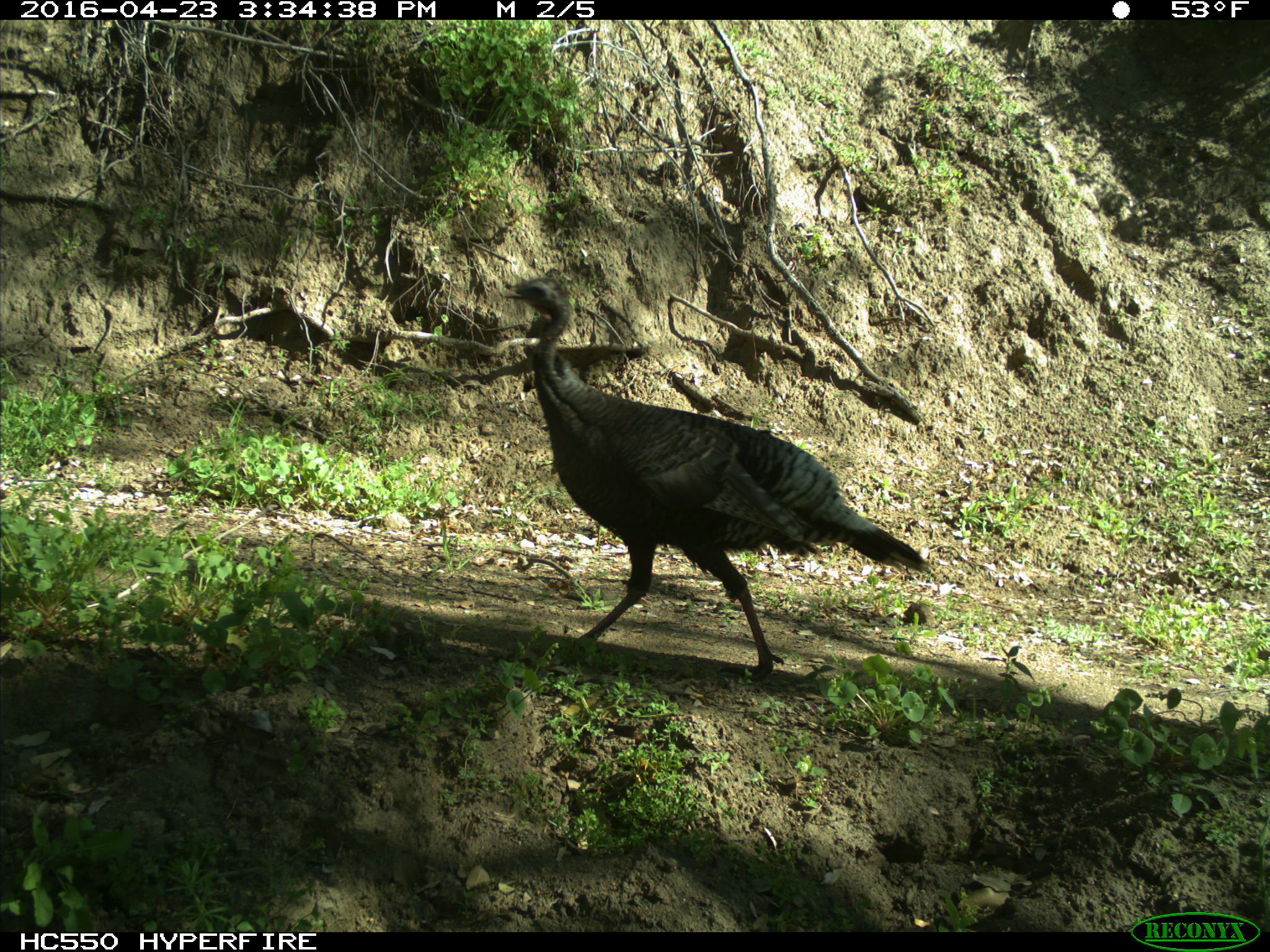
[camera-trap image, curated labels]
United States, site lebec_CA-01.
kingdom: Animalia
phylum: Chordata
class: Aves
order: Galliformes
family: Phasianidae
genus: Meleagris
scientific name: Meleagris gallopavo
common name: wild turkey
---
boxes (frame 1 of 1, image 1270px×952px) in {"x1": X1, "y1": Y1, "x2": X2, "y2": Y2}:
animal: {"x1": 503, "y1": 276, "x2": 928, "y2": 682}